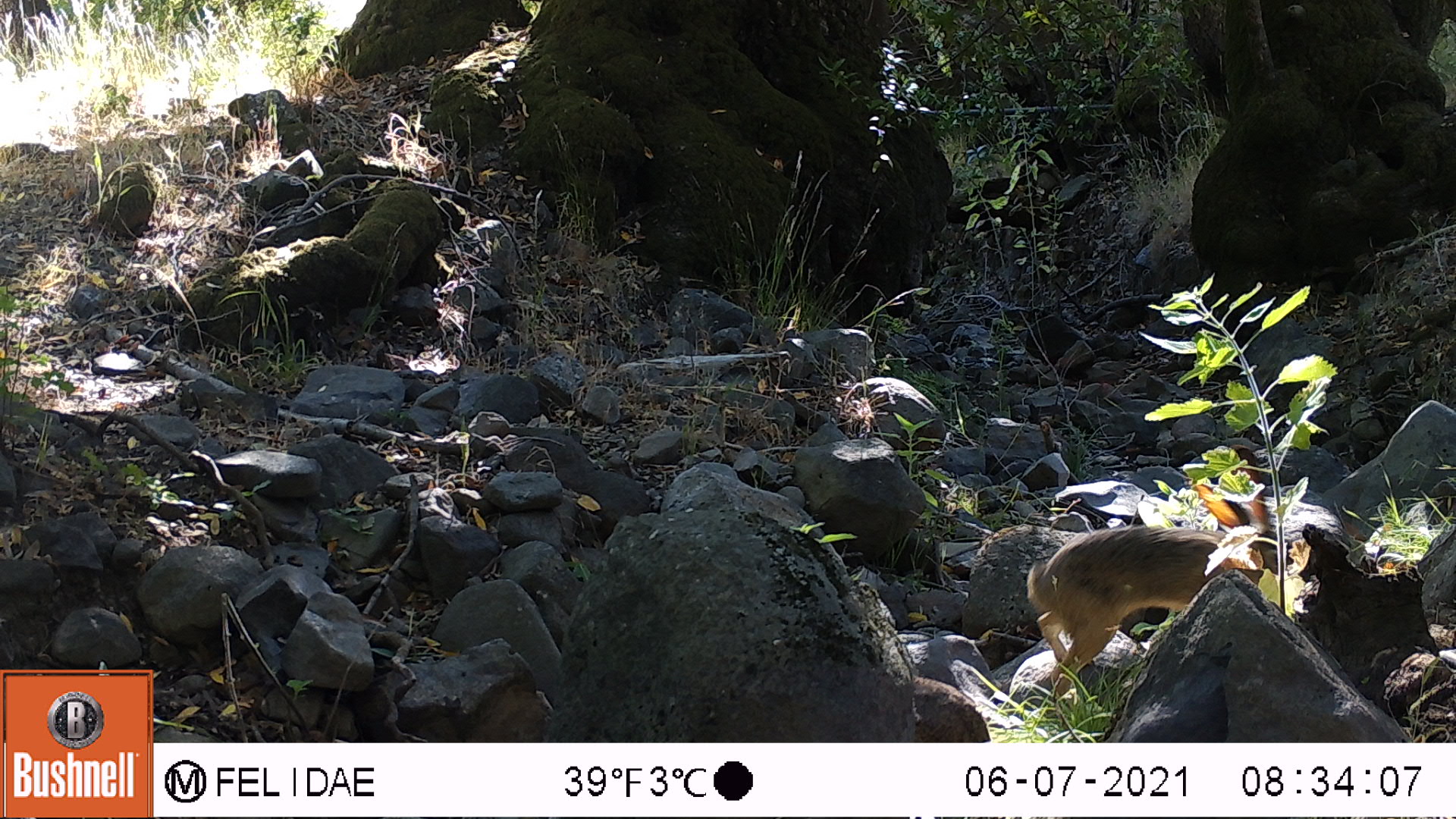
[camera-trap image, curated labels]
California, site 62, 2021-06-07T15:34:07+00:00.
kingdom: Animalia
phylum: Chordata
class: Mammalia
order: Lagomorpha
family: Leporidae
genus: Lepus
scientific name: Lepus californicus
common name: black-tailed jackrabbit